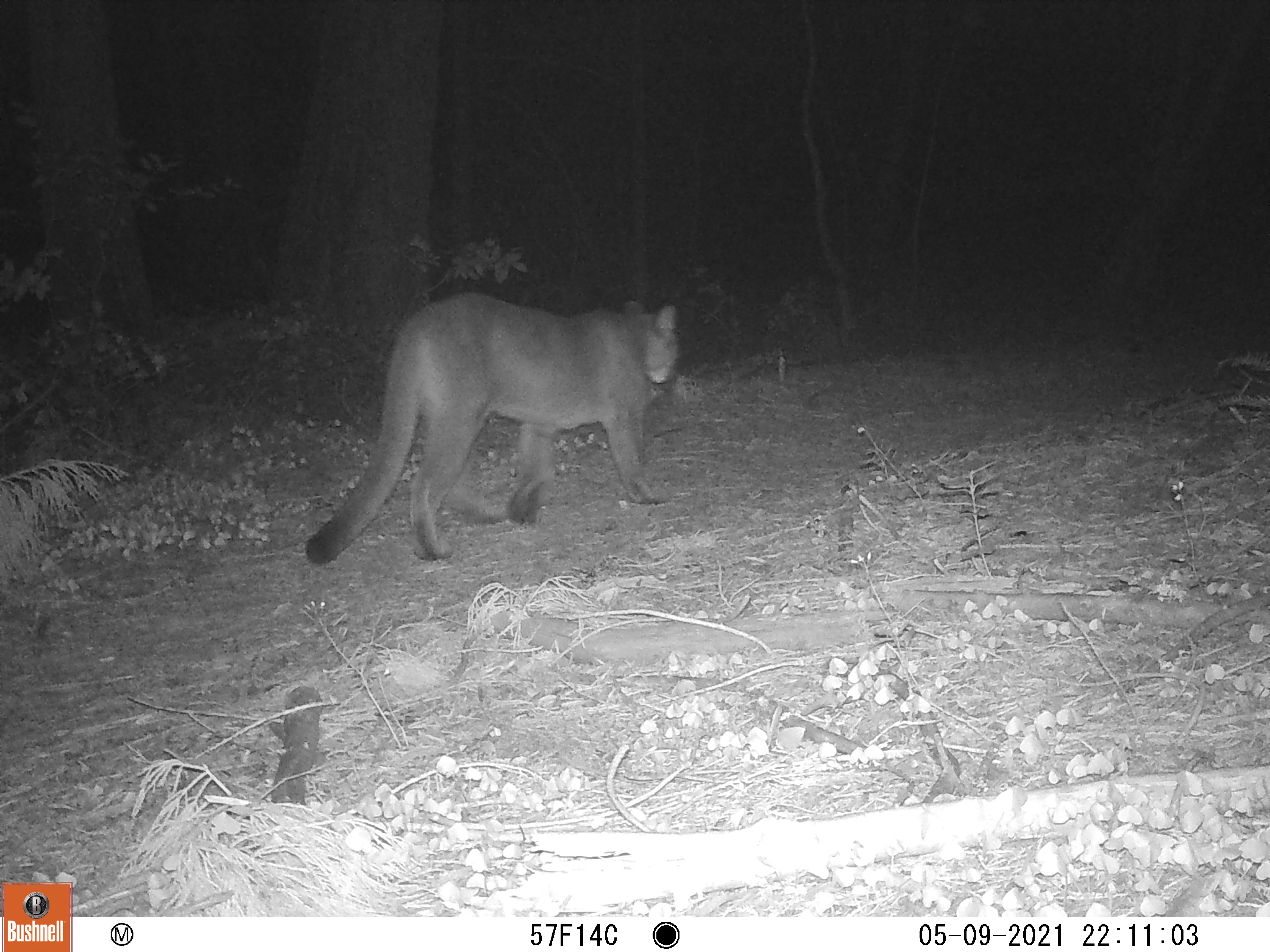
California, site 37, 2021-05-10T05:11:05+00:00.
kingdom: Animalia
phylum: Chordata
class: Mammalia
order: Carnivora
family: Felidae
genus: Puma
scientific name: Puma concolor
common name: puma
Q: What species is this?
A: Puma (Puma concolor).